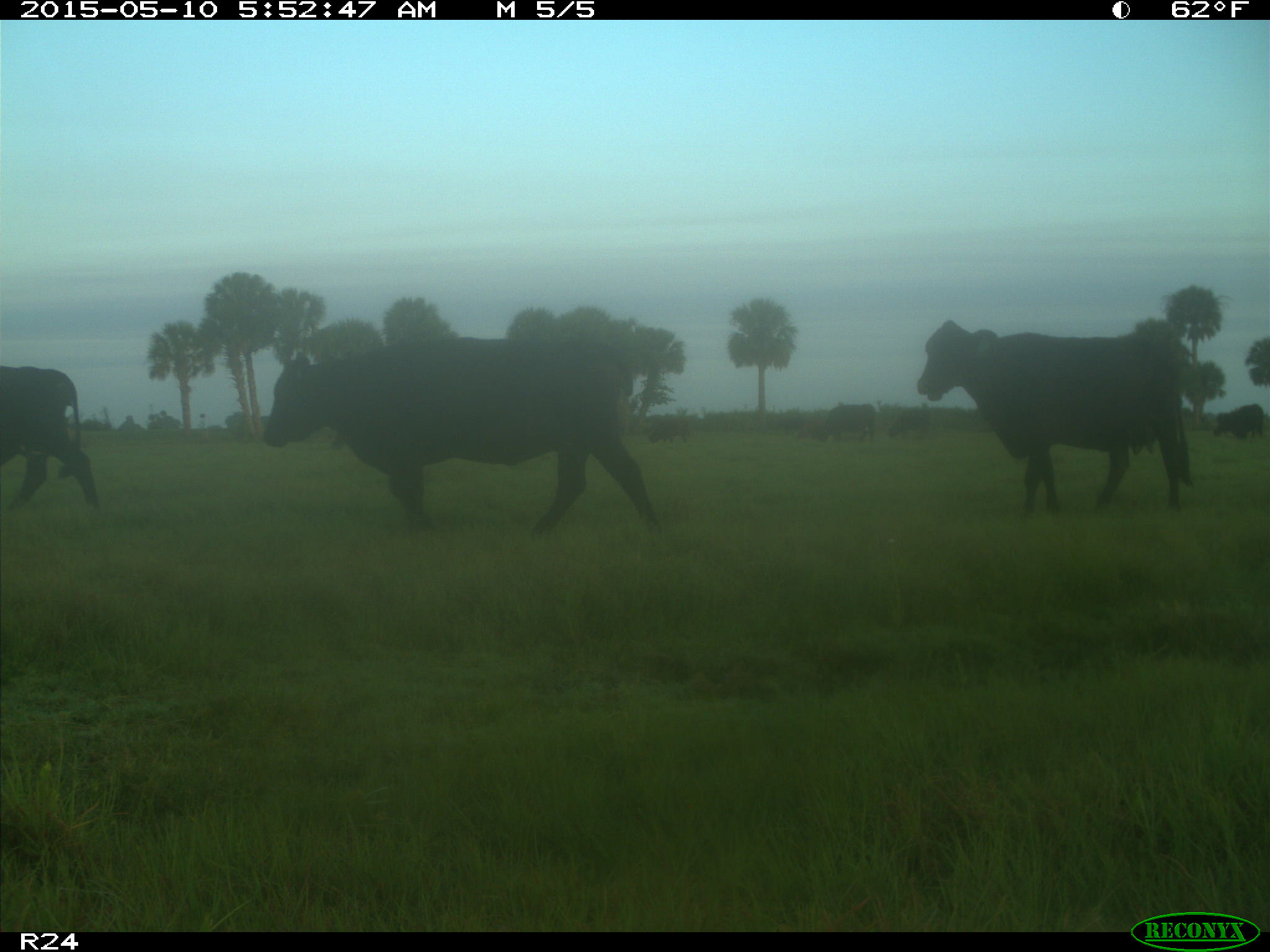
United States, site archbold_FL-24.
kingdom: Animalia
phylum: Chordata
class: Mammalia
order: Artiodactyla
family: Bovidae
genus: Bos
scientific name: Bos taurus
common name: domestic cow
Bos taurus (domestic cow).